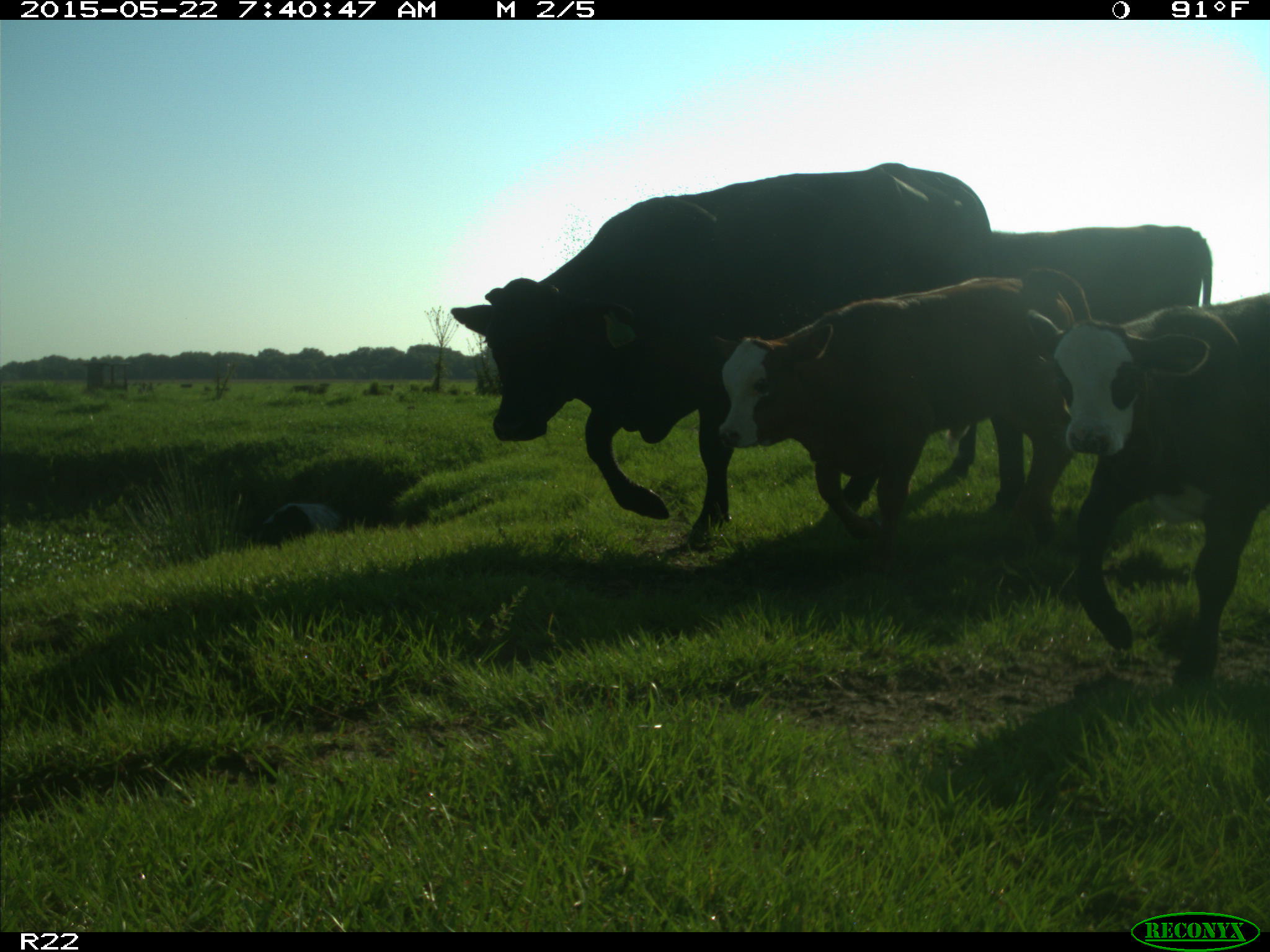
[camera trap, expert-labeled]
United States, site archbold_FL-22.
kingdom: Animalia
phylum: Chordata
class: Mammalia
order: Artiodactyla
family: Bovidae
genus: Bos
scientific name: Bos taurus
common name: domestic cow